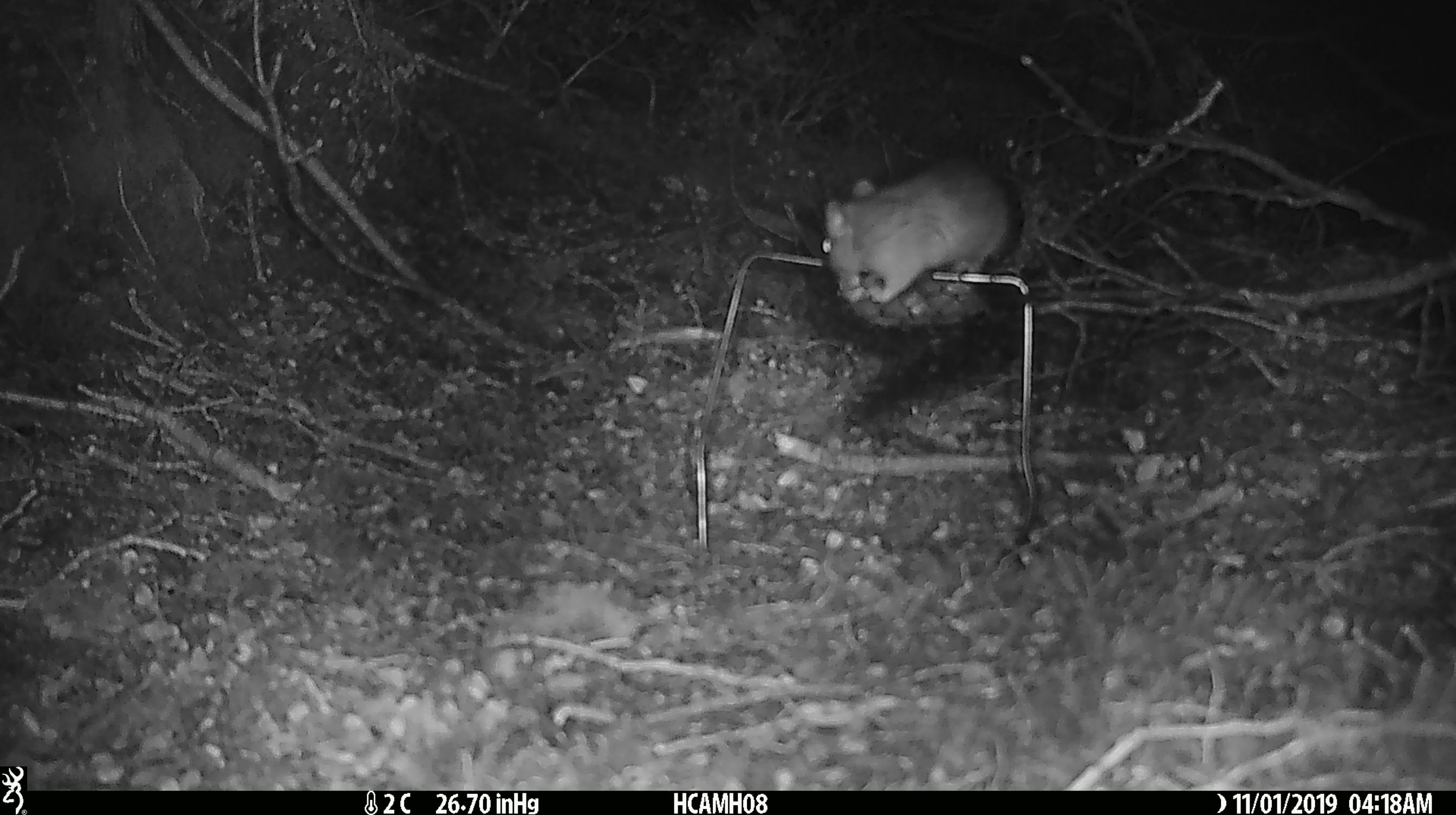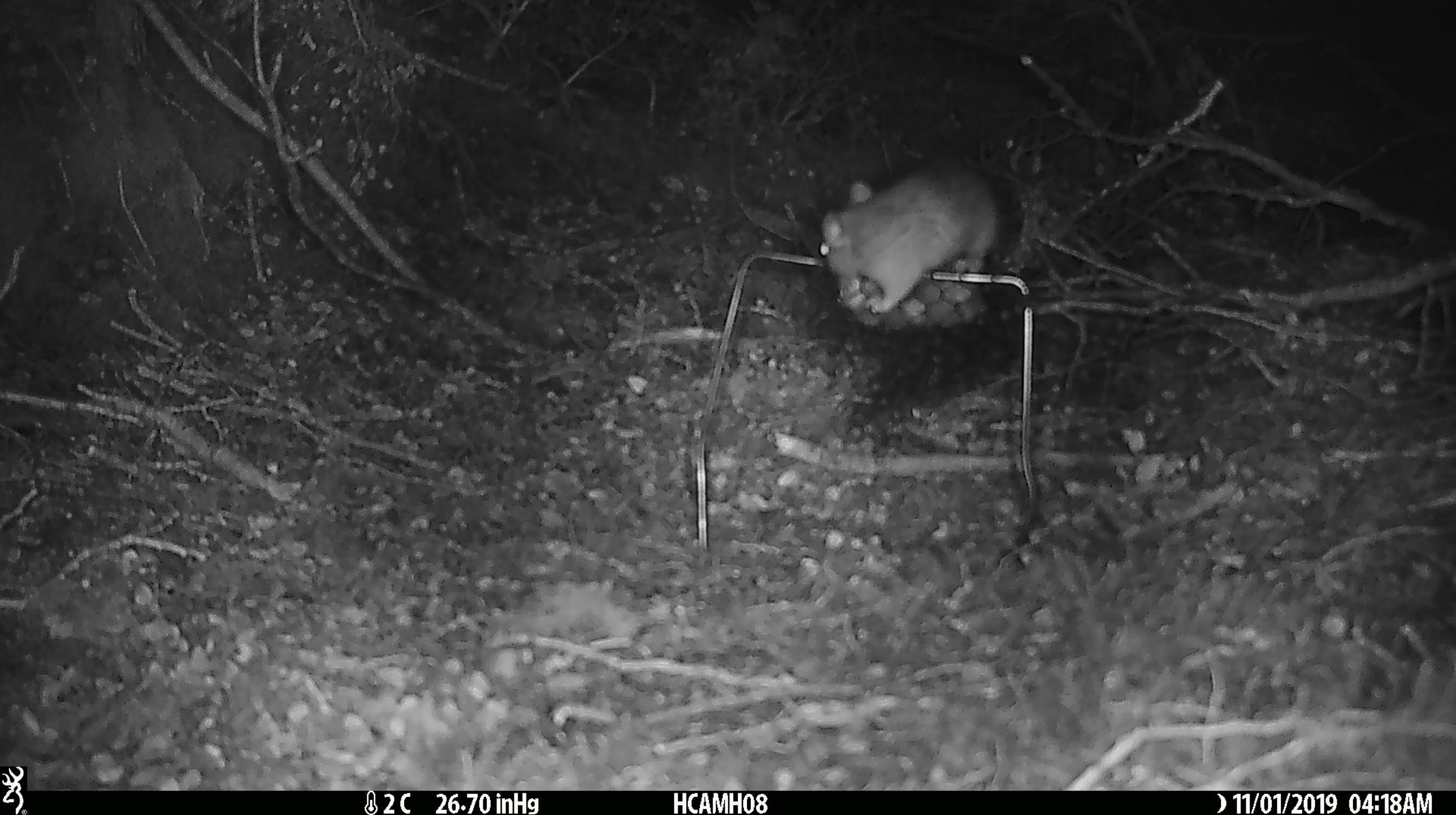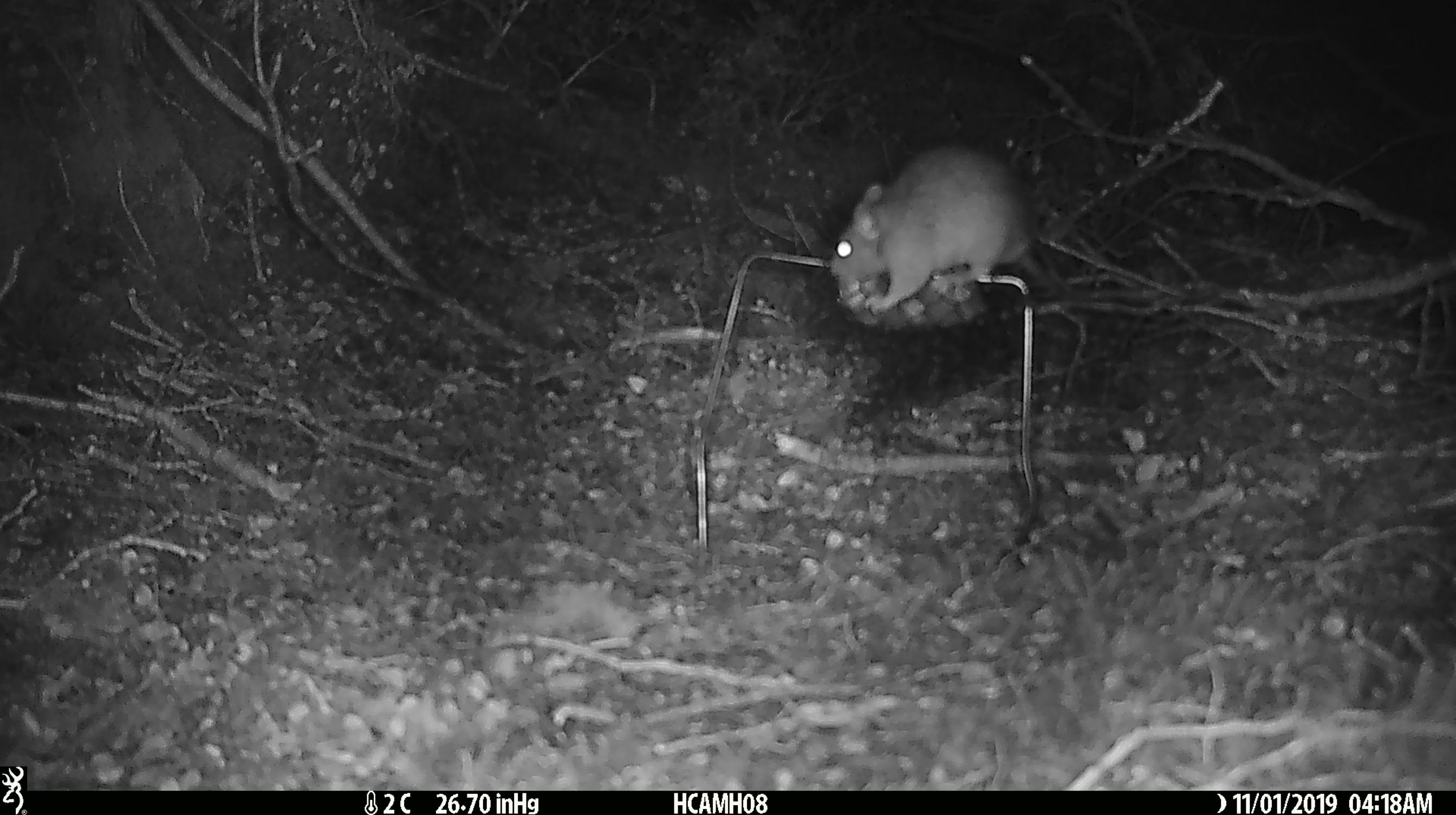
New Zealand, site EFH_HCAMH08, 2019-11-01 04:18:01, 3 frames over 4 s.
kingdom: Animalia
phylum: Chordata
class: Mammalia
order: Rodentia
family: Muridae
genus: Rattus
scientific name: Rattus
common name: rat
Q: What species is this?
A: Rat (Rattus).